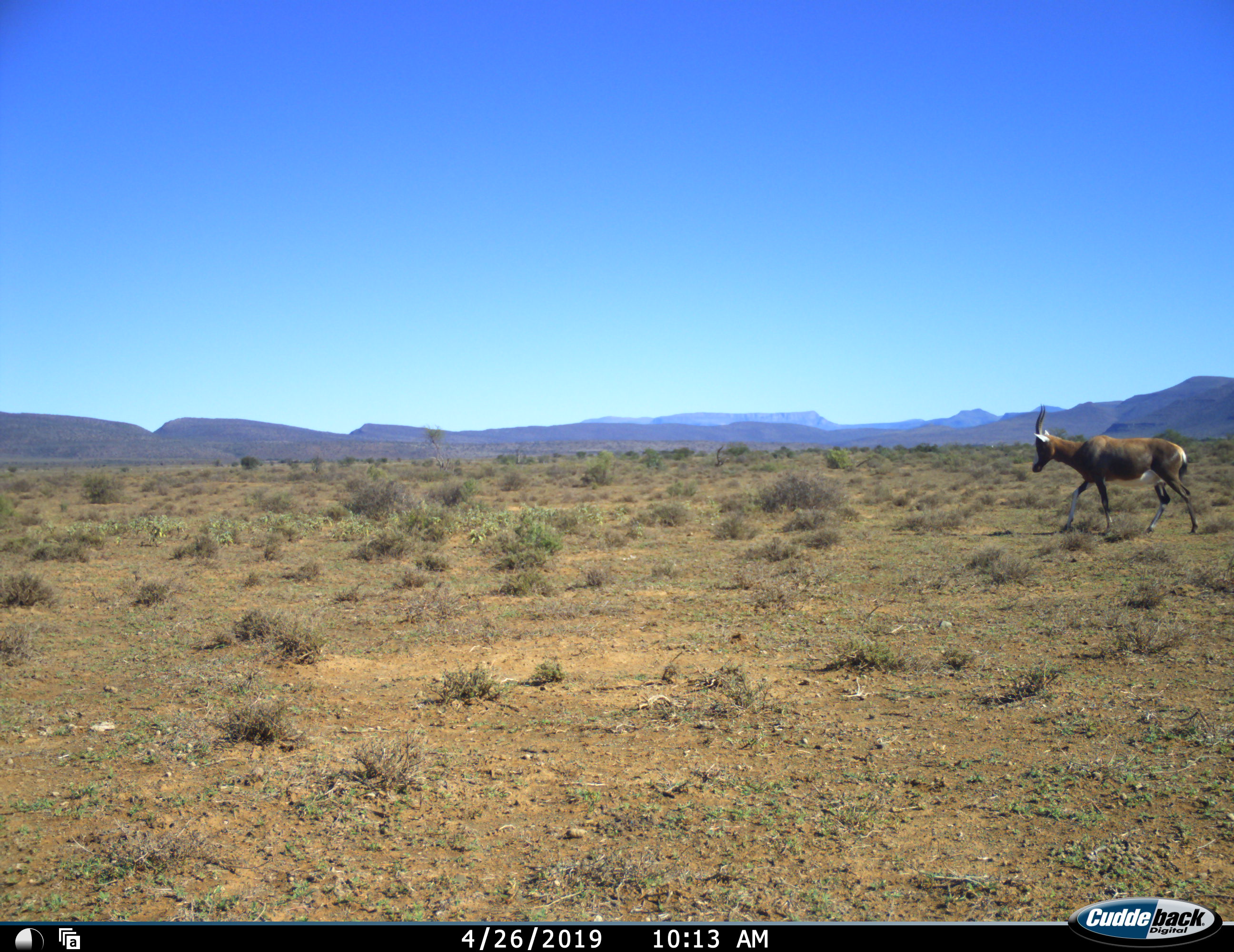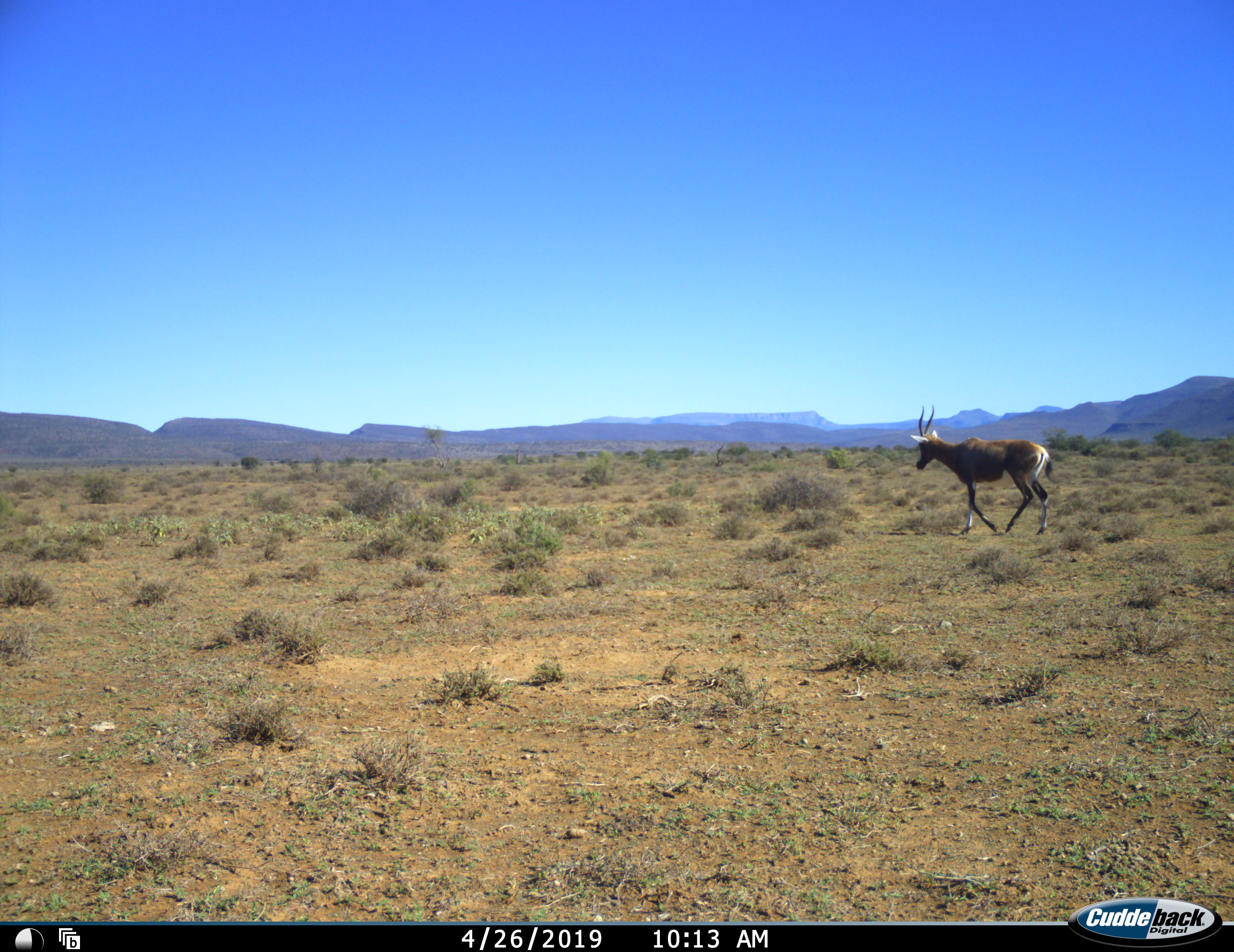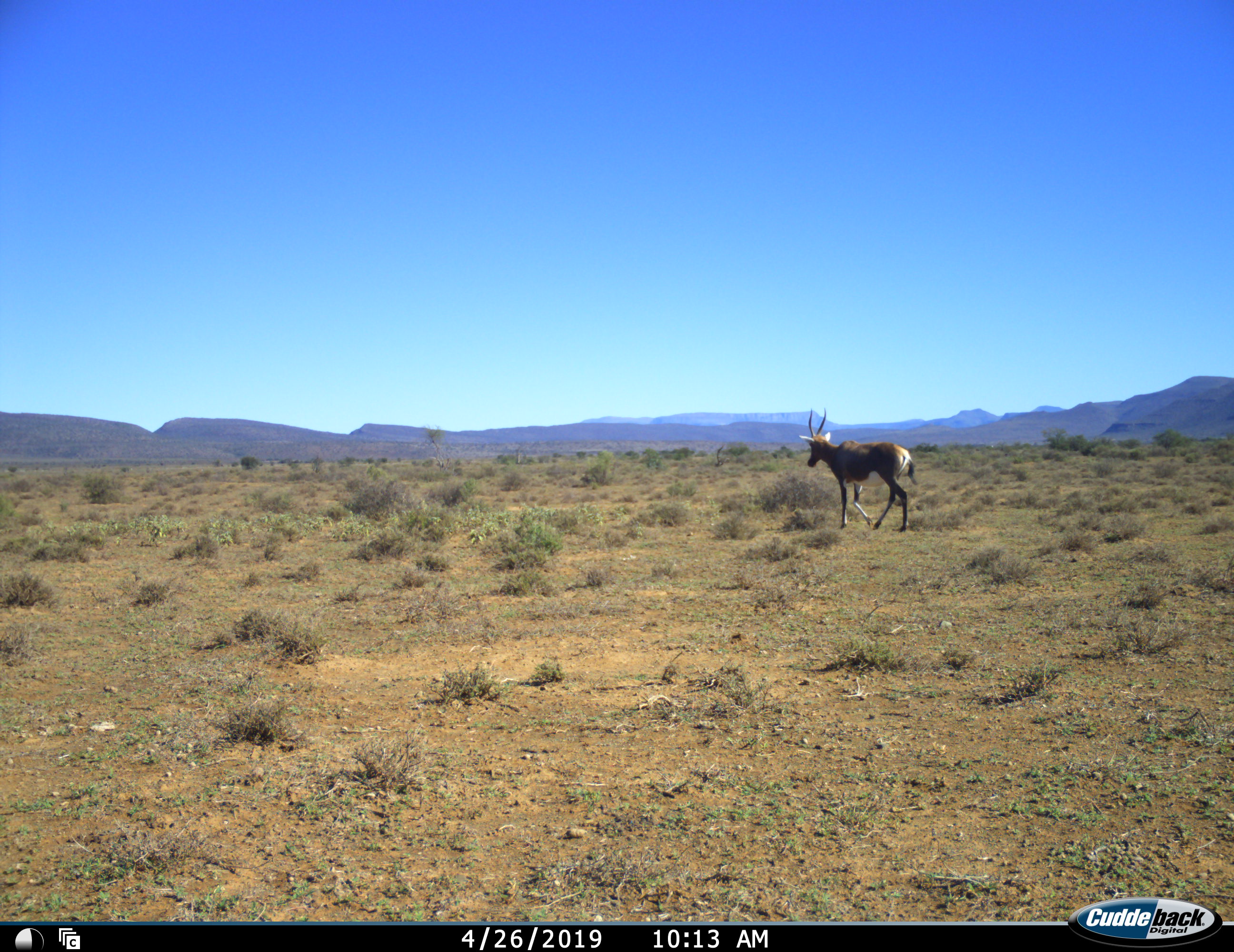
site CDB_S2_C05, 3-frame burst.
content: unidentified animal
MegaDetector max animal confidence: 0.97